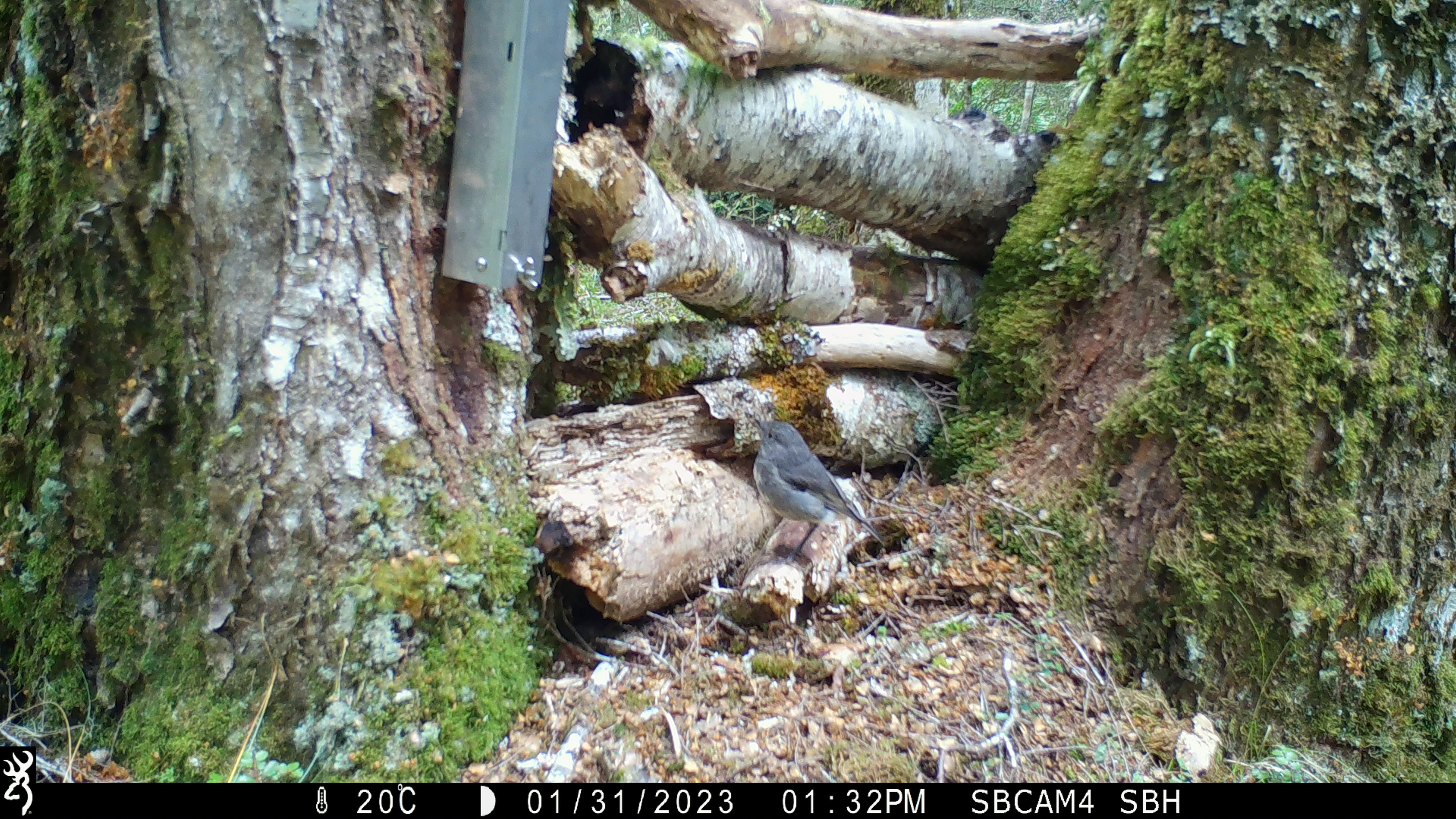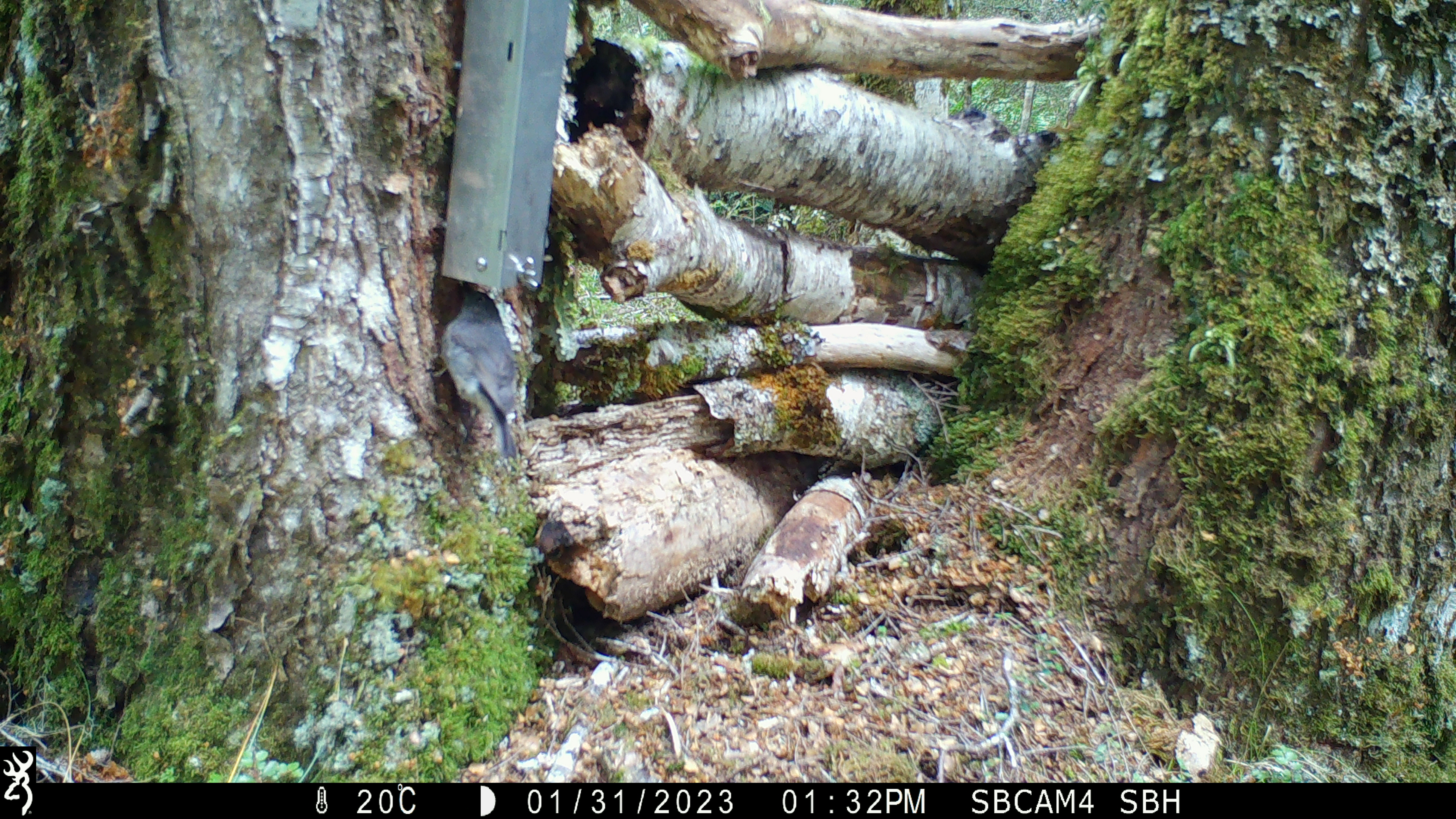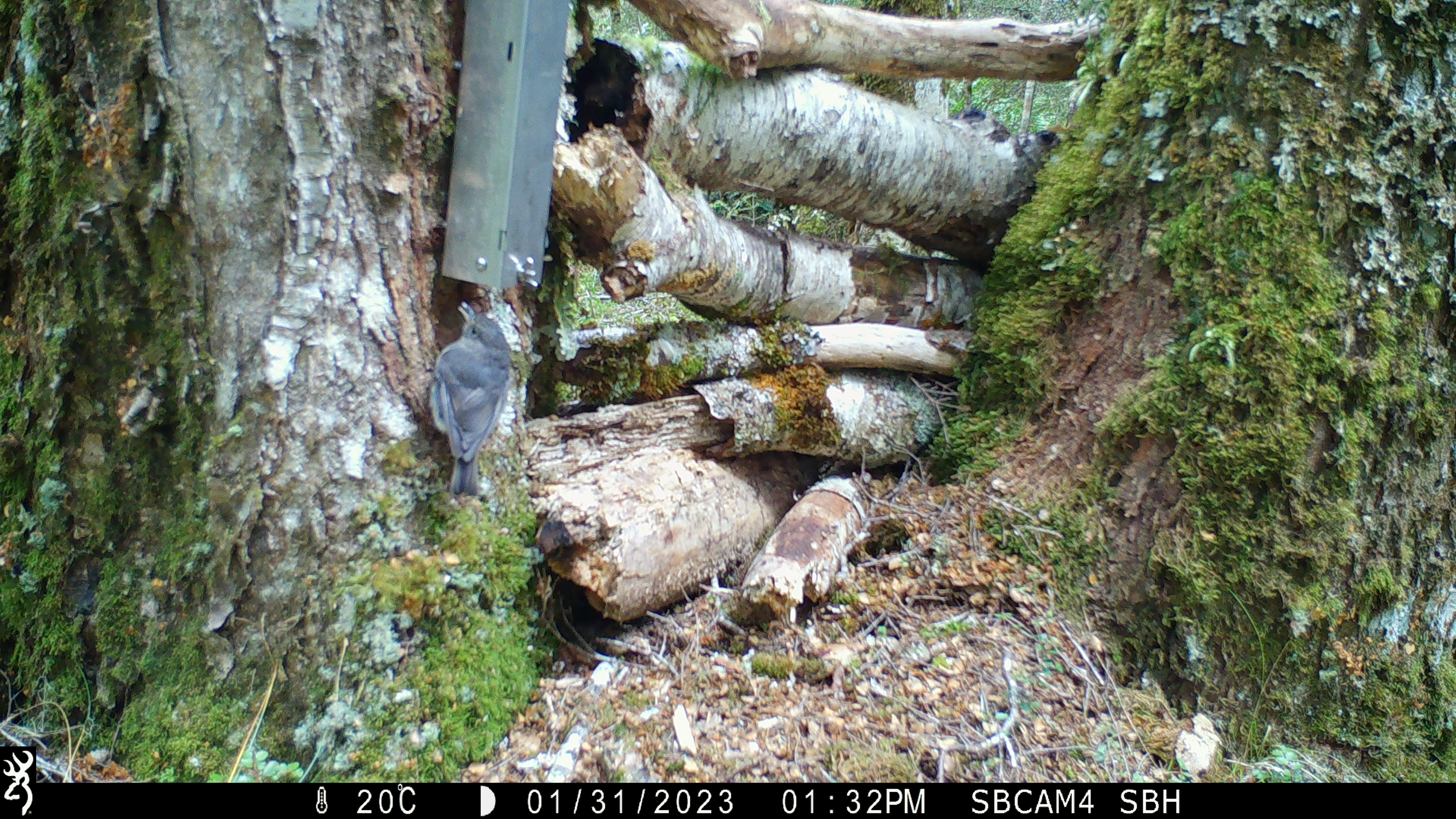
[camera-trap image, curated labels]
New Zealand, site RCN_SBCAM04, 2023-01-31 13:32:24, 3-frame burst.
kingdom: Animalia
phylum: Chordata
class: Aves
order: Passeriformes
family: Petroicidae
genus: Petroica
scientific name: Petroica australis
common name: new zealand robin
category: robin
Robin (new zealand robin) (Petroica australis).